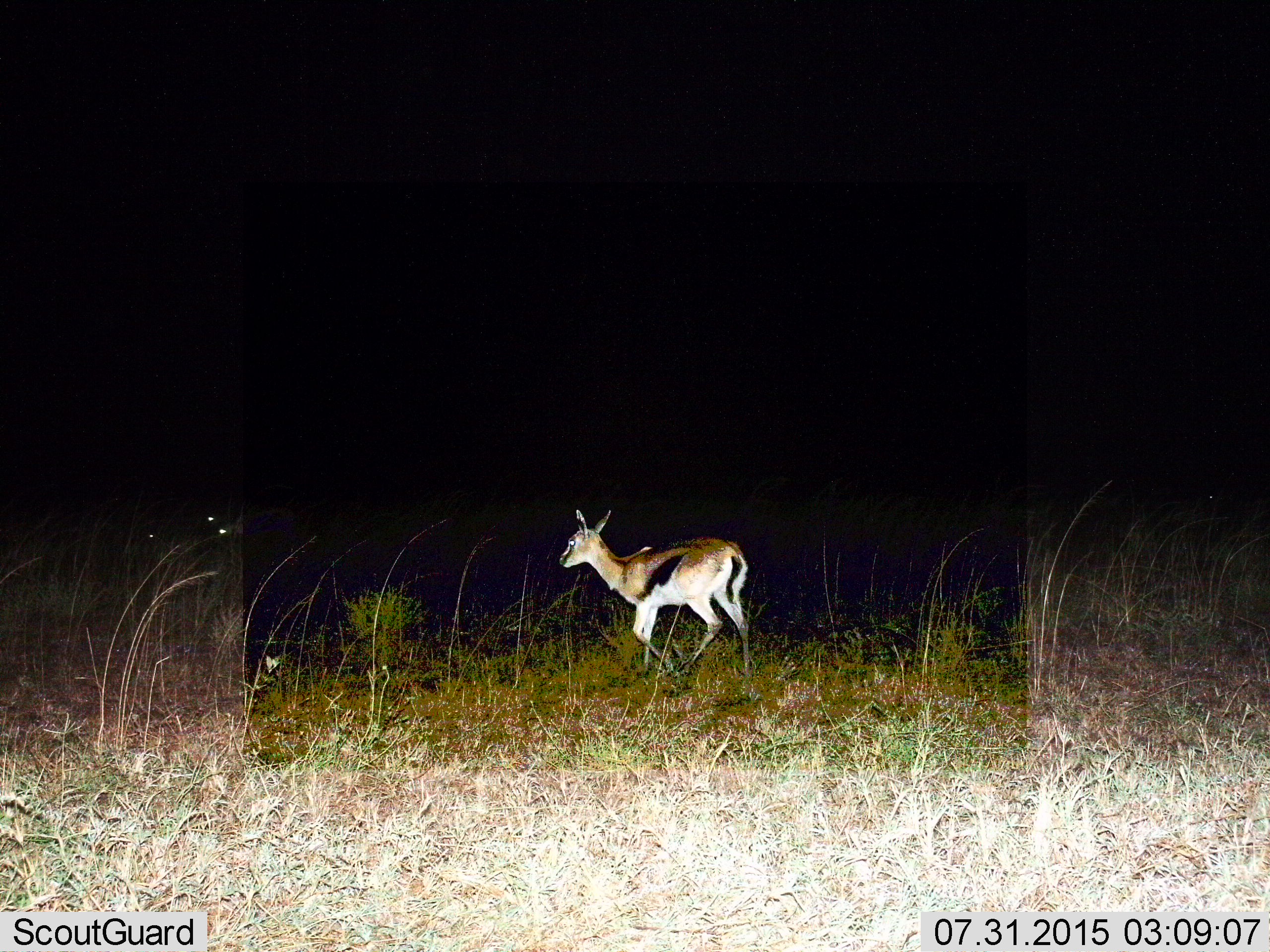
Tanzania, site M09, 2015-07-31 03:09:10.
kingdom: Animalia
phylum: Chordata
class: Mammalia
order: Artiodactyla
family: Bovidae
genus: Eudorcas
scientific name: Eudorcas thomsonii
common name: thomson's gazelle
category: gazellethomsons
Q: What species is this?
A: Gazellethomsons (thomson's gazelle) (Eudorcas thomsonii).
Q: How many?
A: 1.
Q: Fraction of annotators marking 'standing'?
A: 22%.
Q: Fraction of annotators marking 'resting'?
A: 0%.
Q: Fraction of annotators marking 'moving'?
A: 100%.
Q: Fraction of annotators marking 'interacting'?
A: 11%.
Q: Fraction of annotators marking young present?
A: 22%.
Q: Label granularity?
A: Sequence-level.